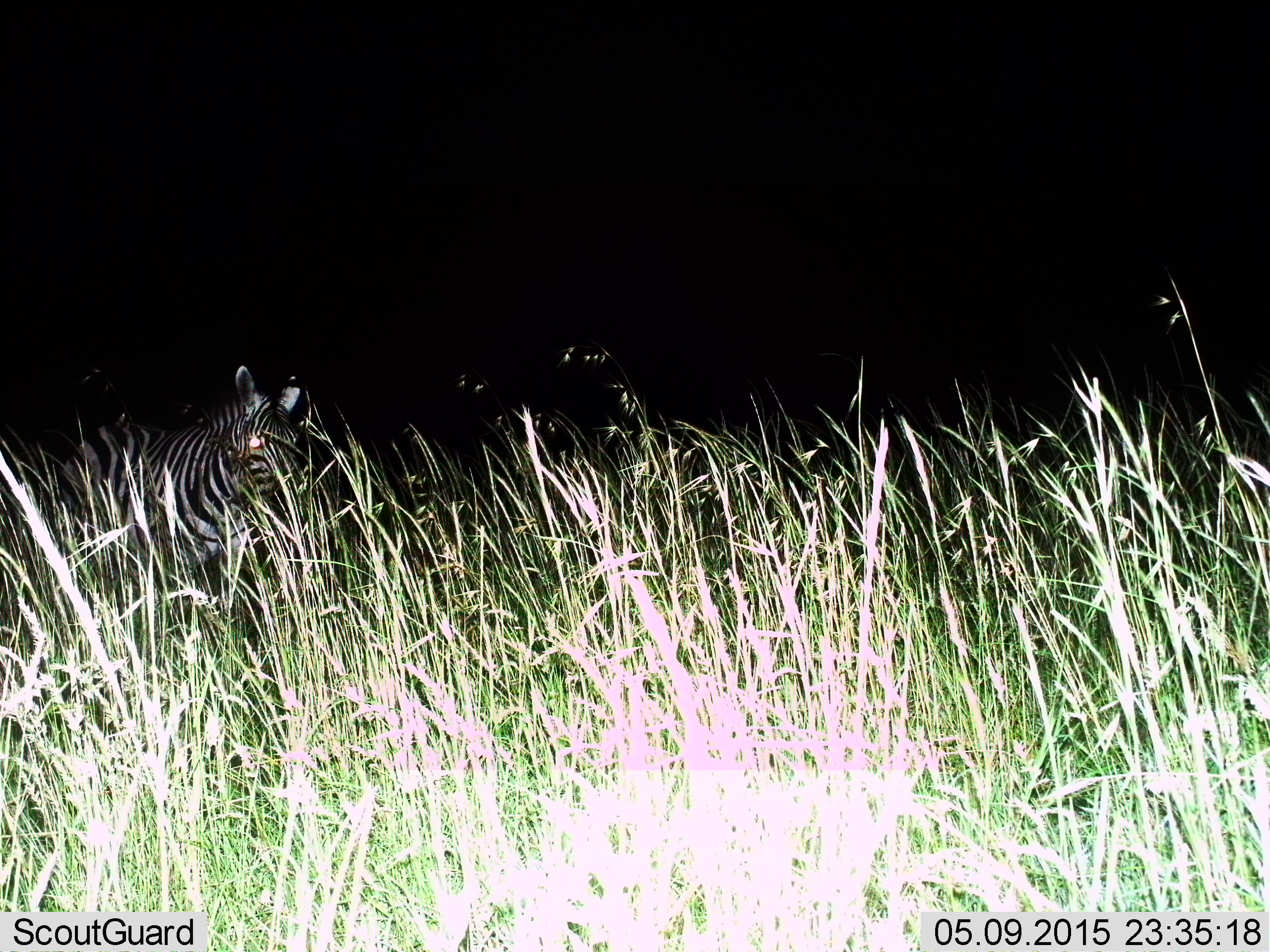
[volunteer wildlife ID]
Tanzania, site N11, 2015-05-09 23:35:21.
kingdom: Animalia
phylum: Chordata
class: Mammalia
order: Perissodactyla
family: Equidae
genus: Equus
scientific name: Equus quagga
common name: plains zebra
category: zebra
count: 1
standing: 70%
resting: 10%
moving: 40%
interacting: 10%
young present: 0%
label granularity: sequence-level